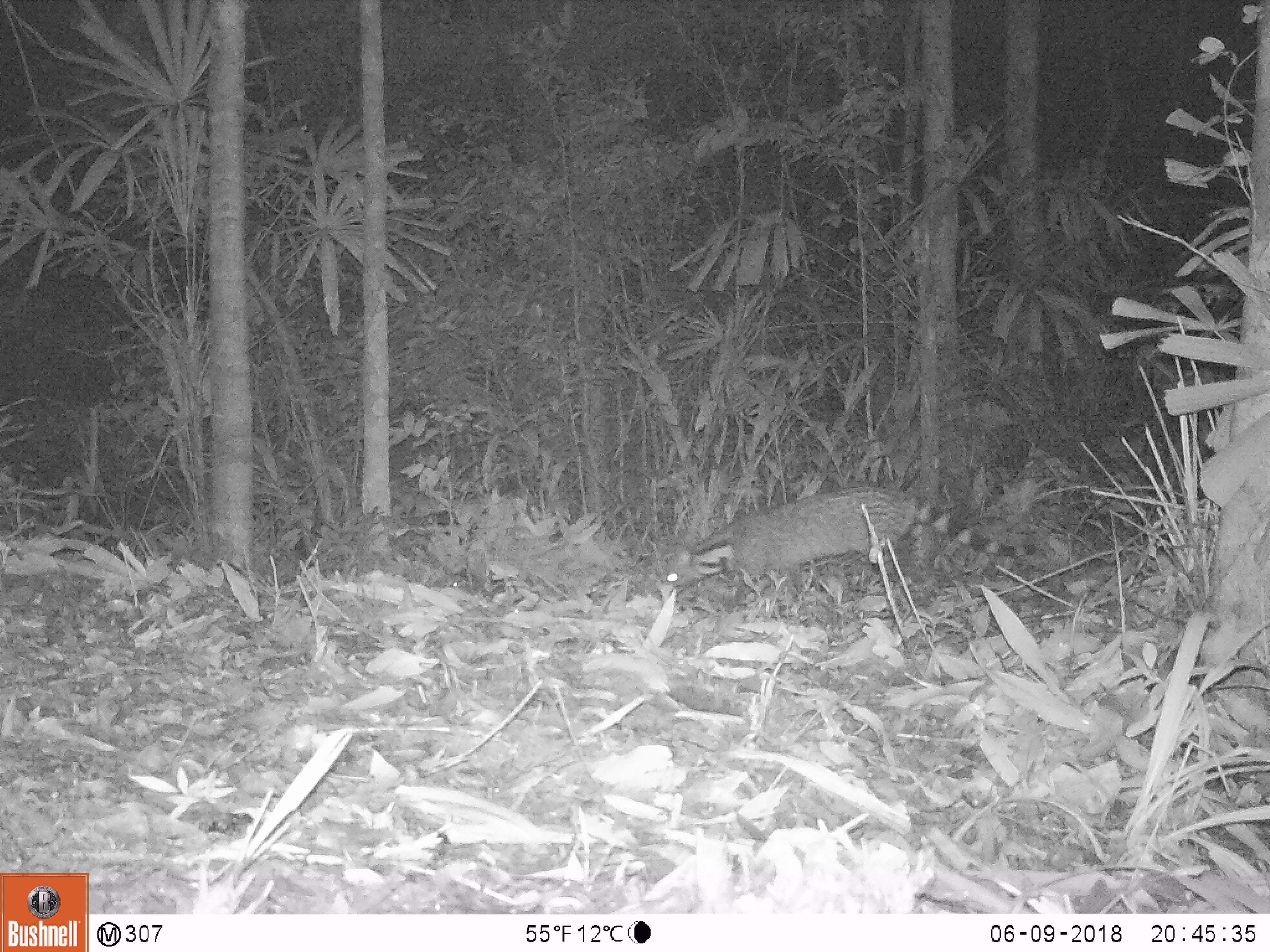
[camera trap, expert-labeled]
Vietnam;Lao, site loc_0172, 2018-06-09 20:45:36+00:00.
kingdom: Animalia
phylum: Chordata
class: Mammalia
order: Carnivora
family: Viverridae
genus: Viverra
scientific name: Viverra zibetha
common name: large indian civet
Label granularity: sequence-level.